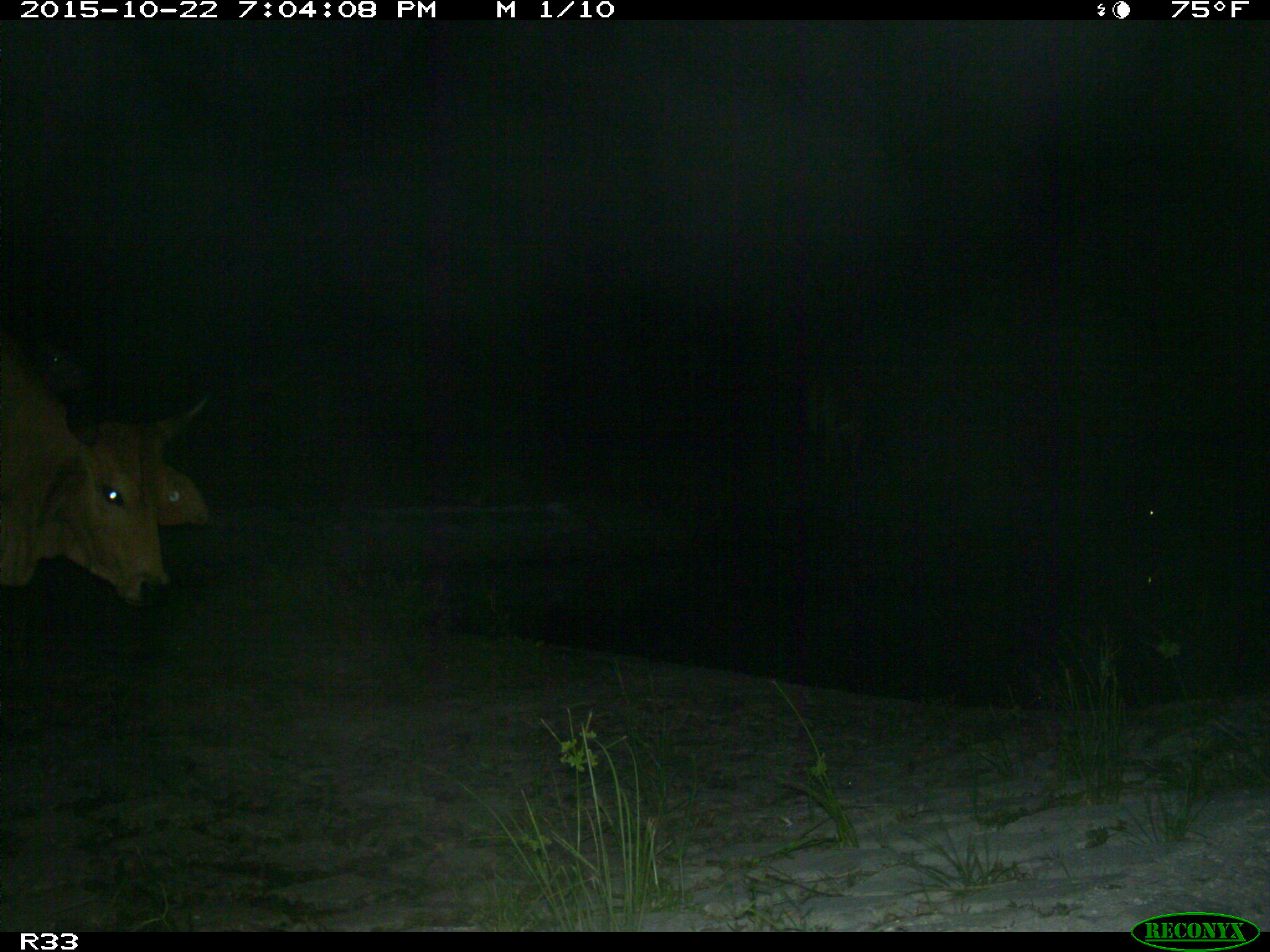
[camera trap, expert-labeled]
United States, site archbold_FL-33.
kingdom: Animalia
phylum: Chordata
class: Mammalia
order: Artiodactyla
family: Bovidae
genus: Bos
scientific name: Bos taurus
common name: domestic cow